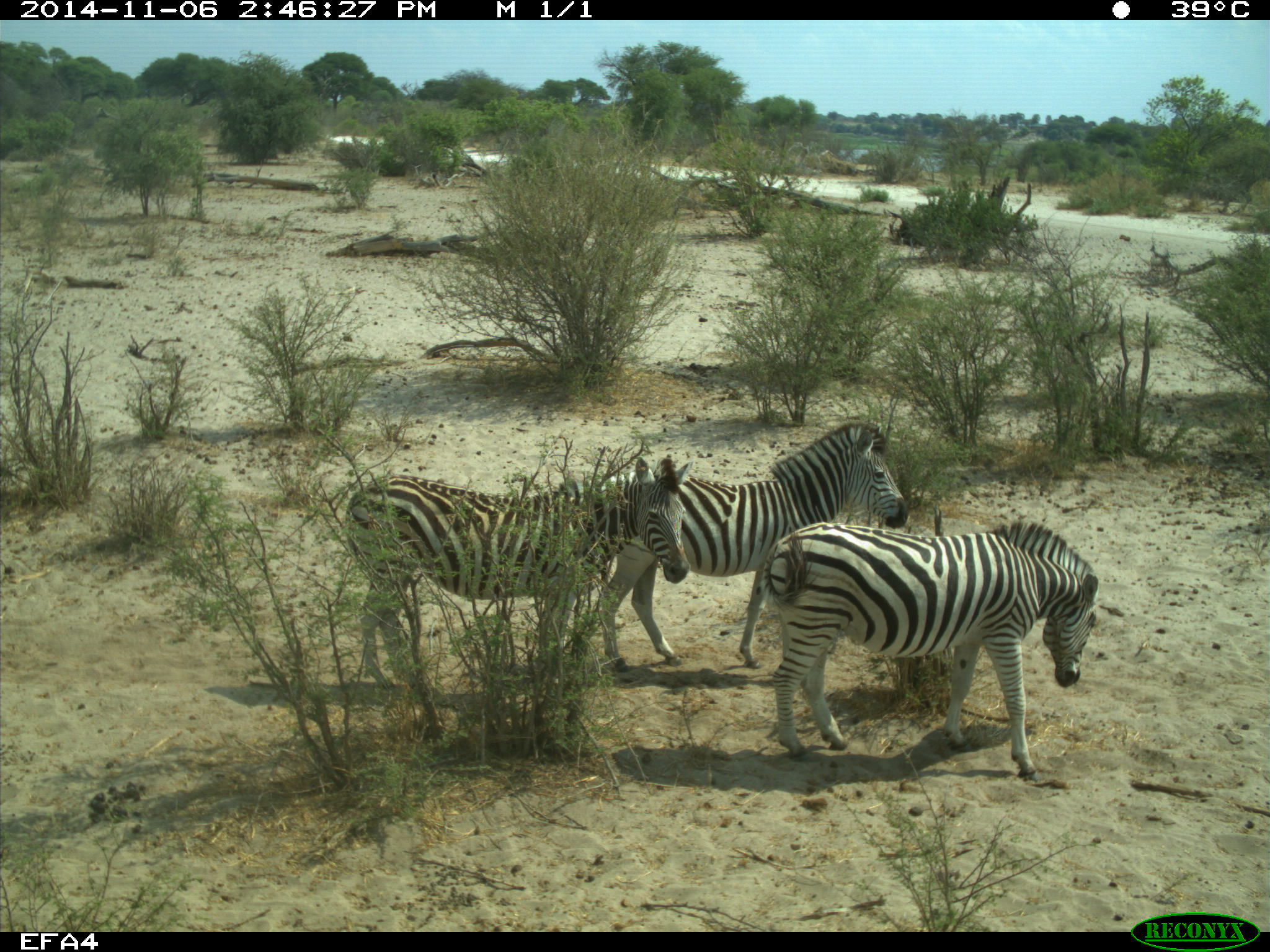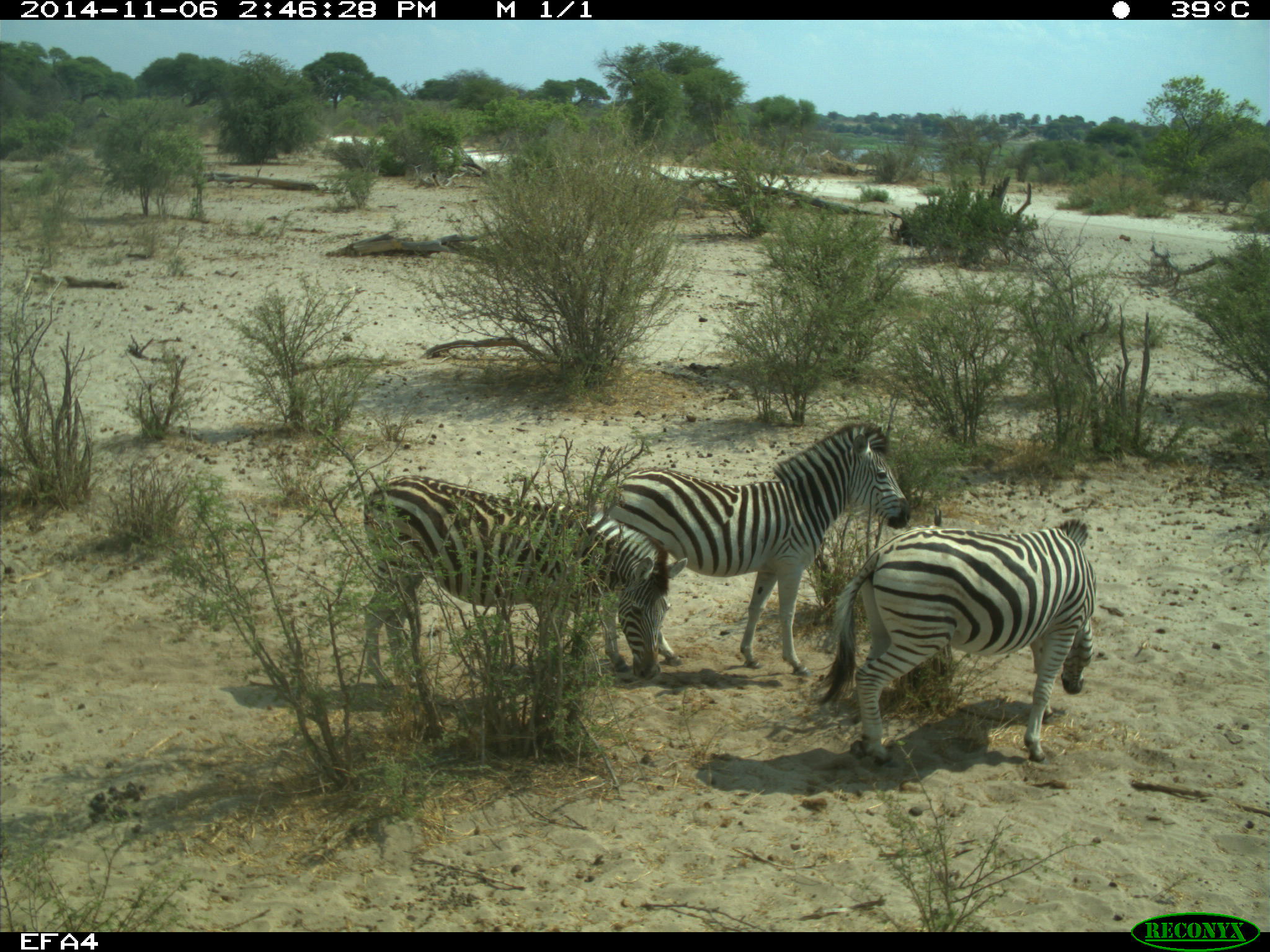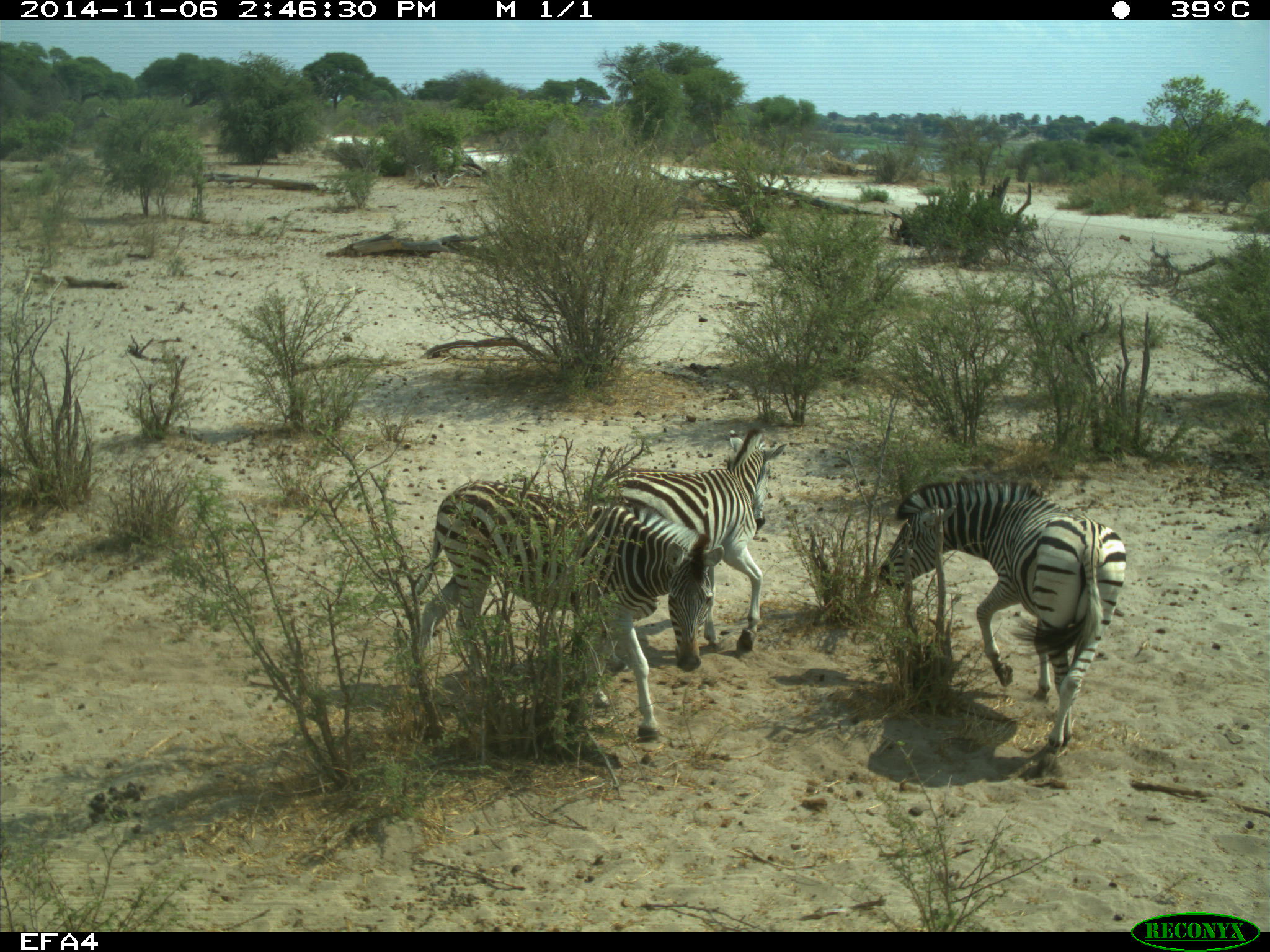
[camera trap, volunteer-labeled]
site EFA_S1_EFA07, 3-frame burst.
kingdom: Animalia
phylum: Chordata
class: Mammalia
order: Perissodactyla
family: Equidae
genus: Equus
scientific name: Equus quagga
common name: plains zebra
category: zebraplains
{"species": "zebraplains (plains zebra) (Equus quagga)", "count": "3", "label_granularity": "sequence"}